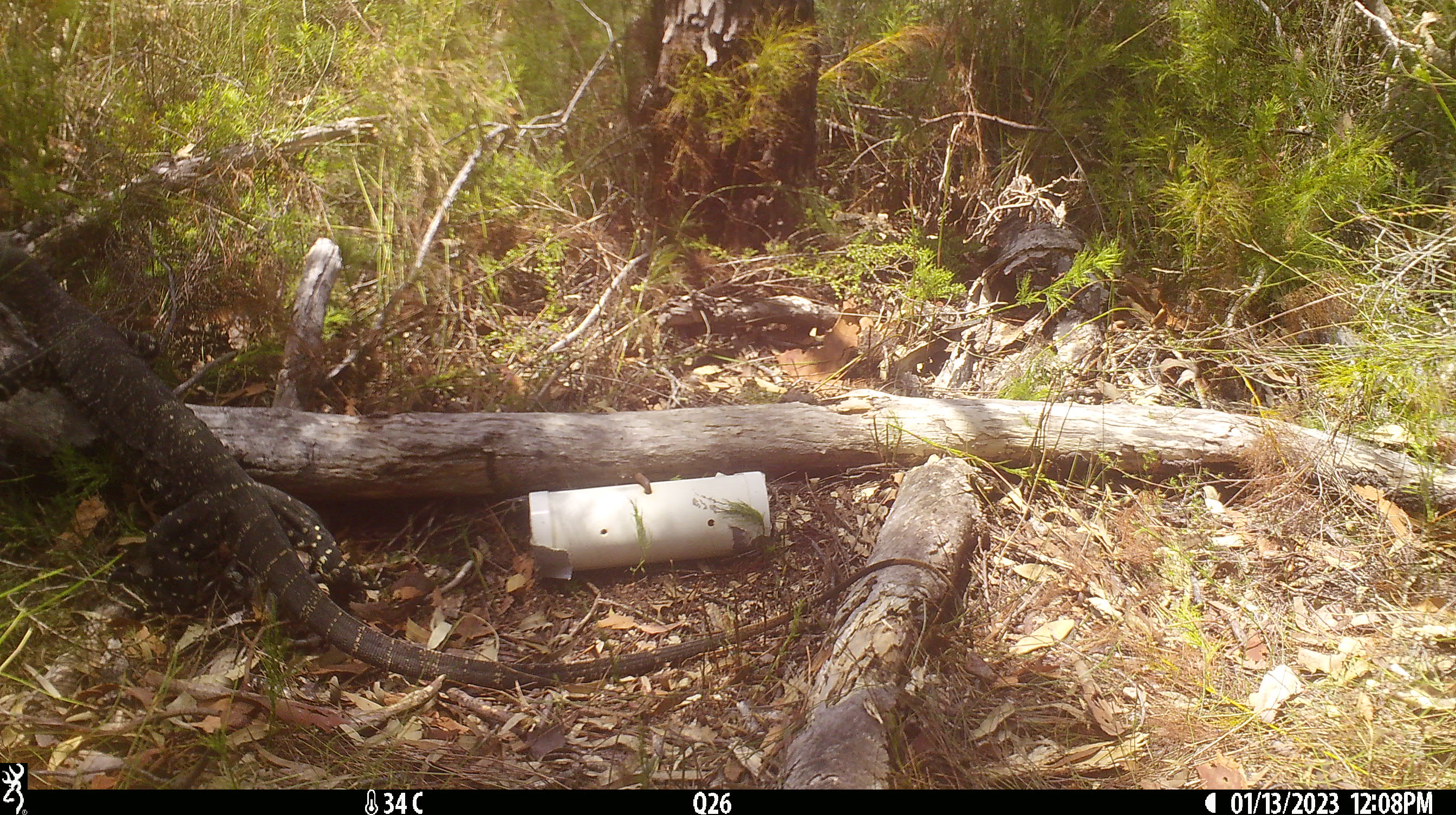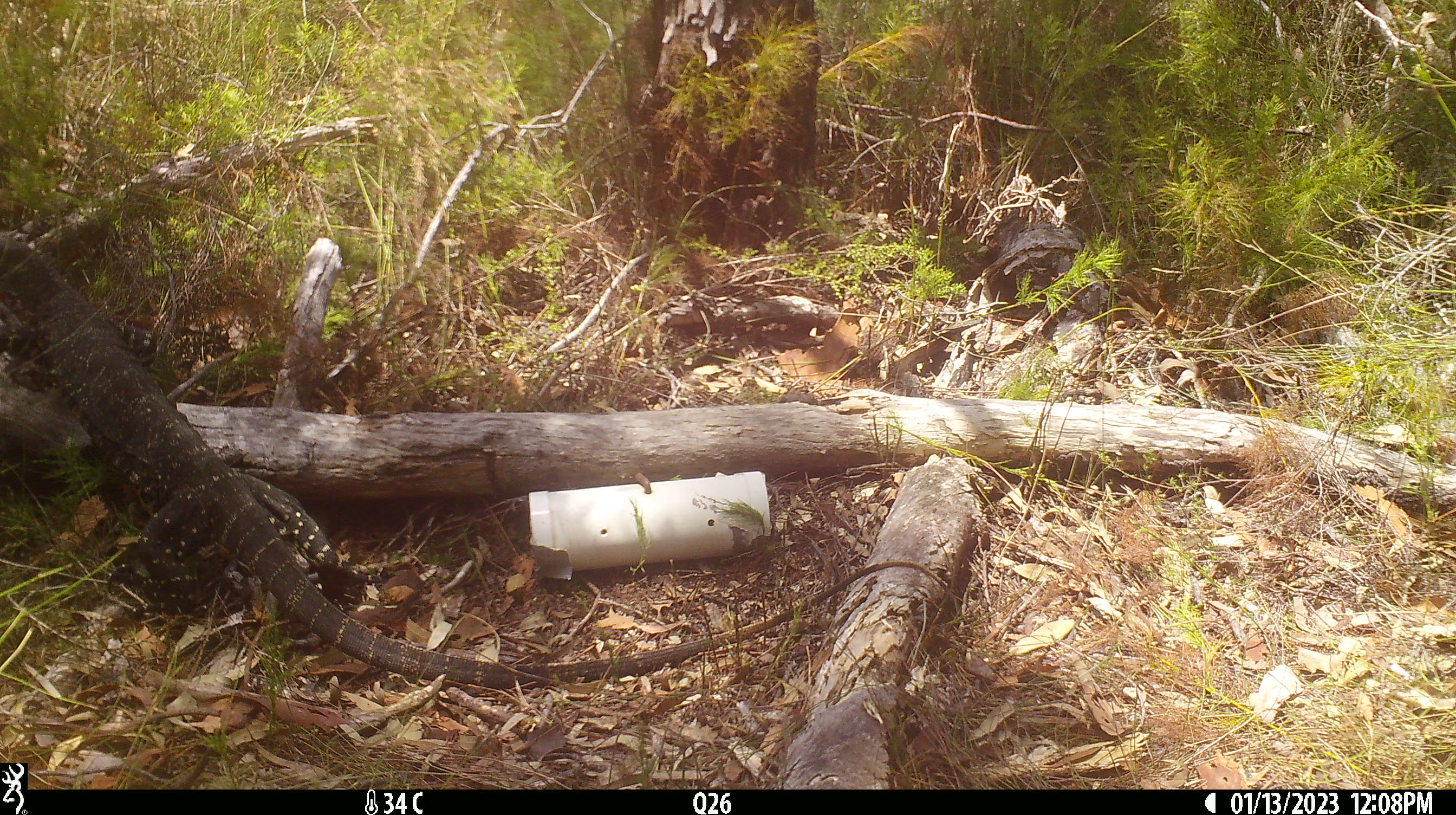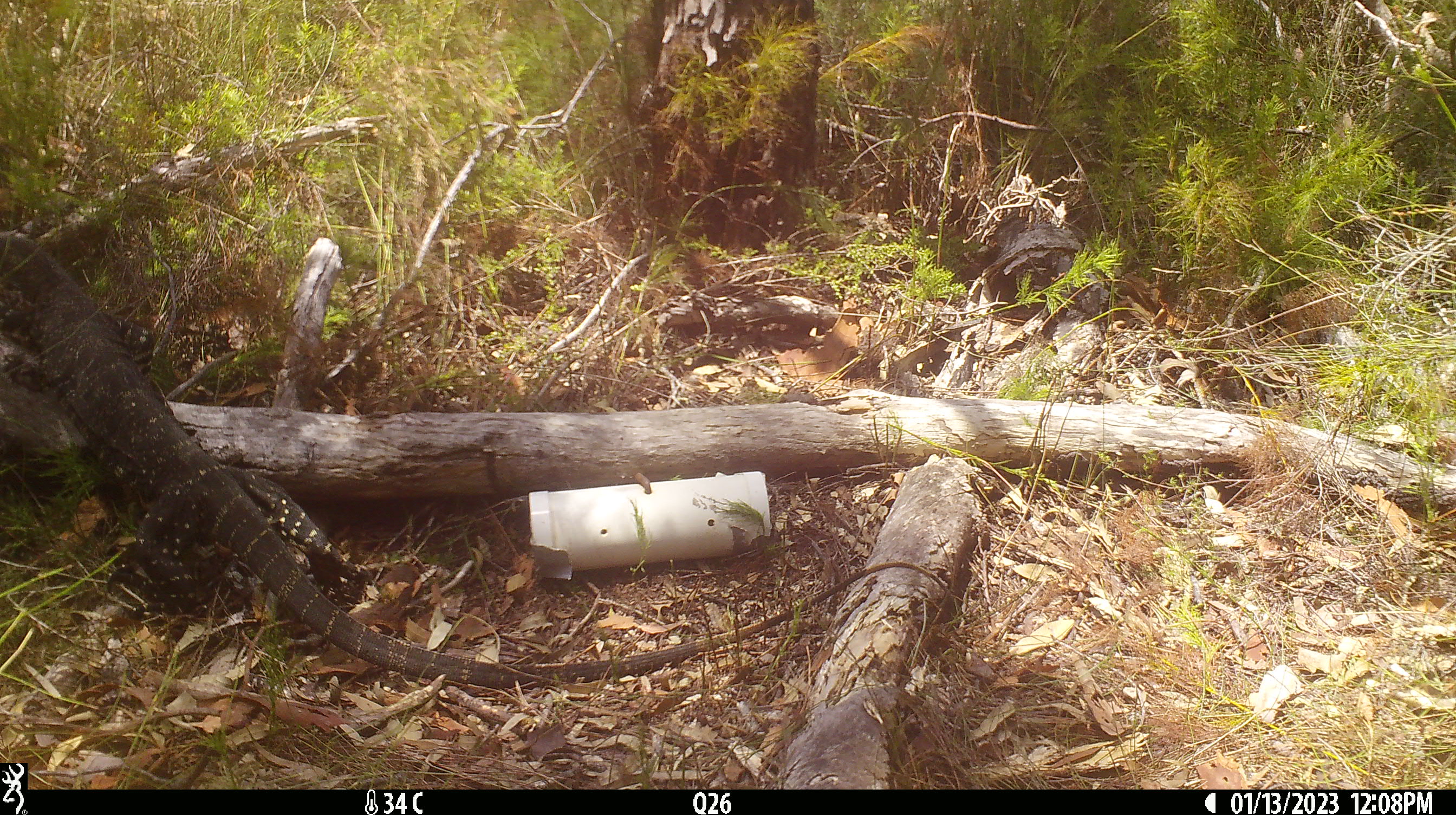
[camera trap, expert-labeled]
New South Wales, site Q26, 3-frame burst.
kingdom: Animalia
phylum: Chordata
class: Reptilia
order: Squamata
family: Varanidae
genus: Varanus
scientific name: Varanus varius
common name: lace monitor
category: goanna